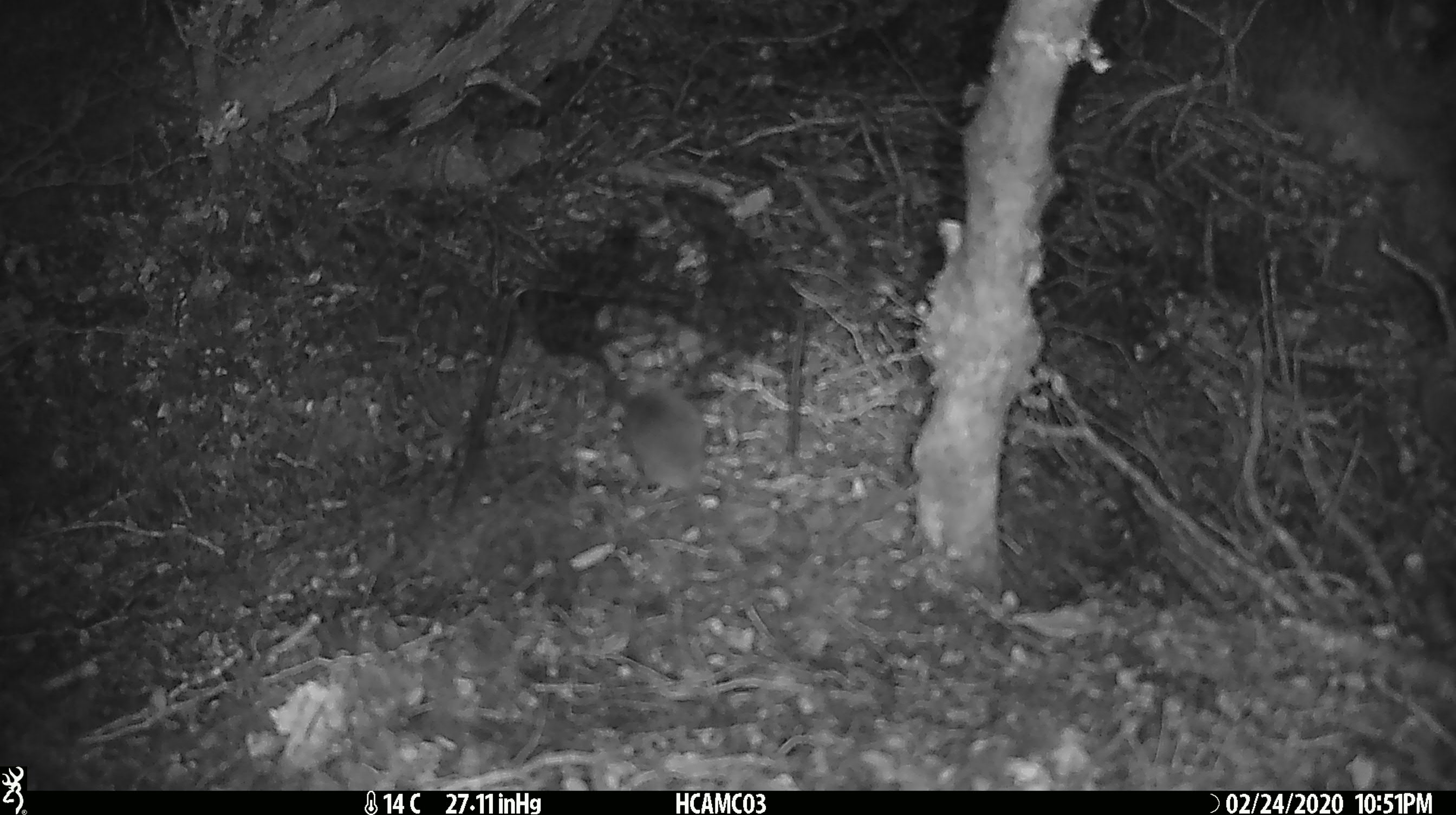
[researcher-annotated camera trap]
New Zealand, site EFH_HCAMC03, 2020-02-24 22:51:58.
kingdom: Animalia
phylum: Chordata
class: Mammalia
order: Rodentia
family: Muridae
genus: Mus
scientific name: Mus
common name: mouse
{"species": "mouse (Mus)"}